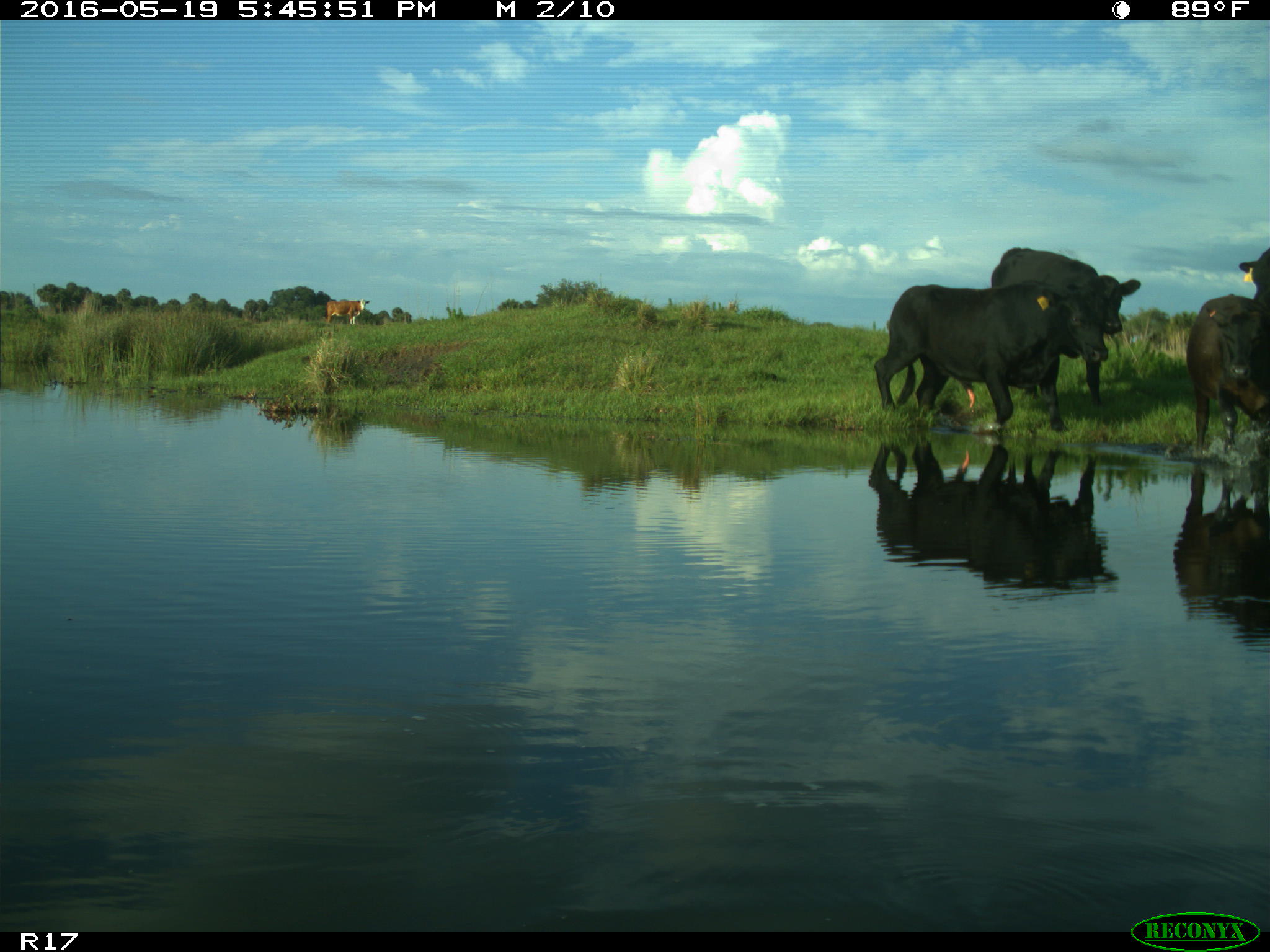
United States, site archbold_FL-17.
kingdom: Animalia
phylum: Chordata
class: Mammalia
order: Artiodactyla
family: Bovidae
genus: Bos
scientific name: Bos taurus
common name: domestic cow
Bos taurus (domestic cow).